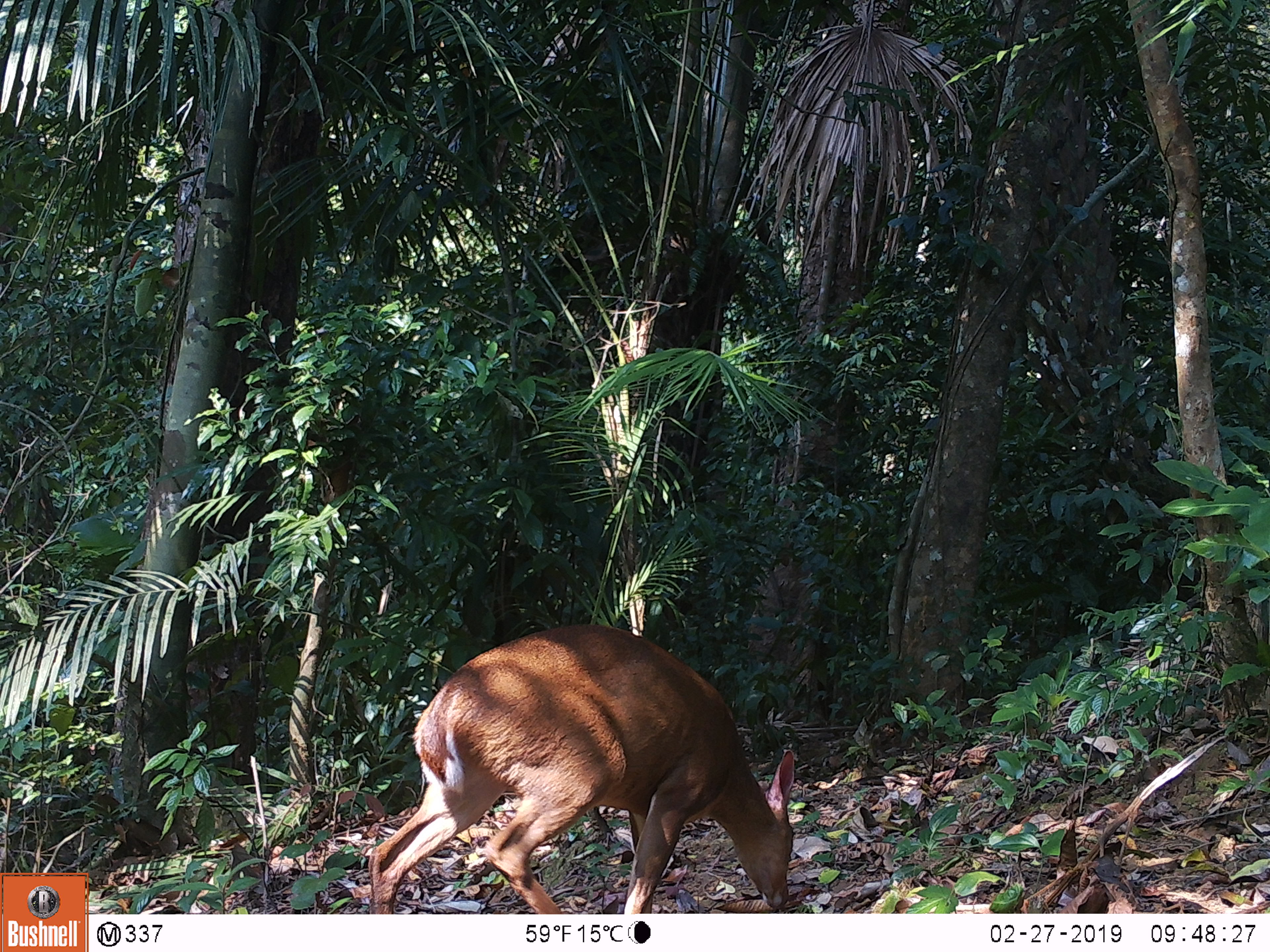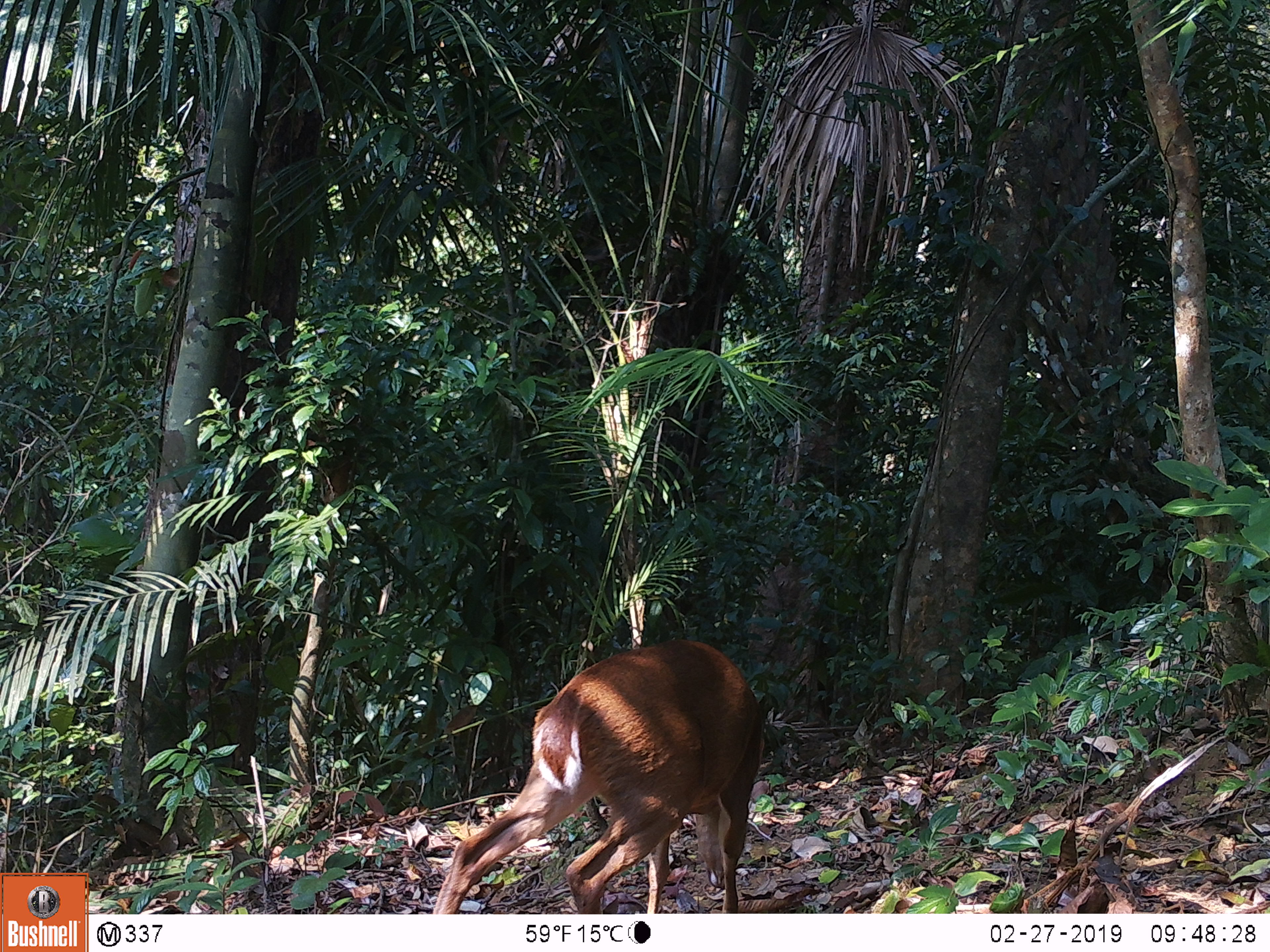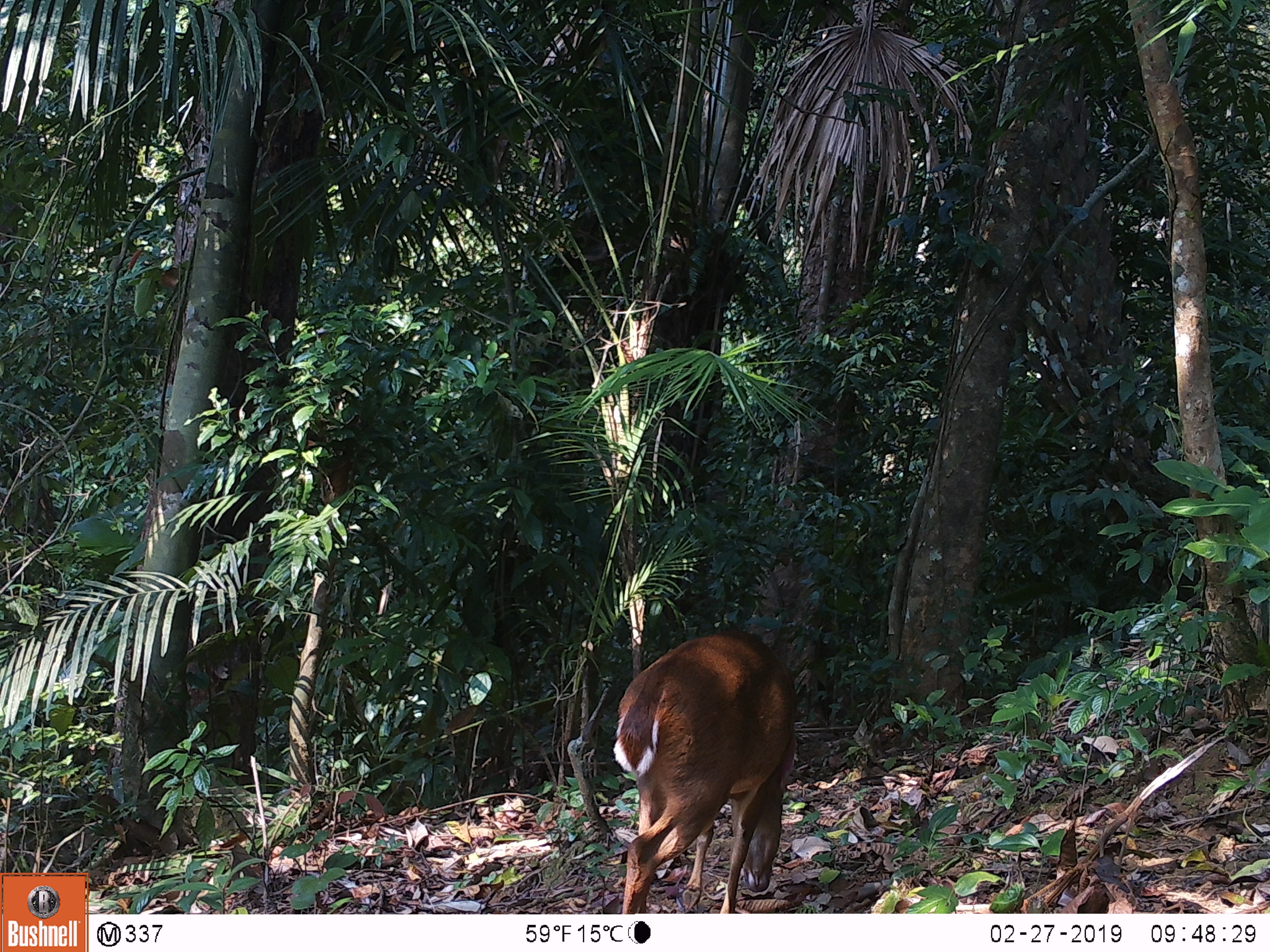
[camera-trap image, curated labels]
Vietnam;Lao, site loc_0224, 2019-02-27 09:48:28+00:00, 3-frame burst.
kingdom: Animalia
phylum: Chordata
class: Mammalia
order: Artiodactyla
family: Cervidae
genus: Muntiacus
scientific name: Muntiacus vuquangensis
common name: large-antlered muntjac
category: large antlered muntjac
Large antlered muntjac (large-antlered muntjac) (Muntiacus vuquangensis). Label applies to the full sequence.